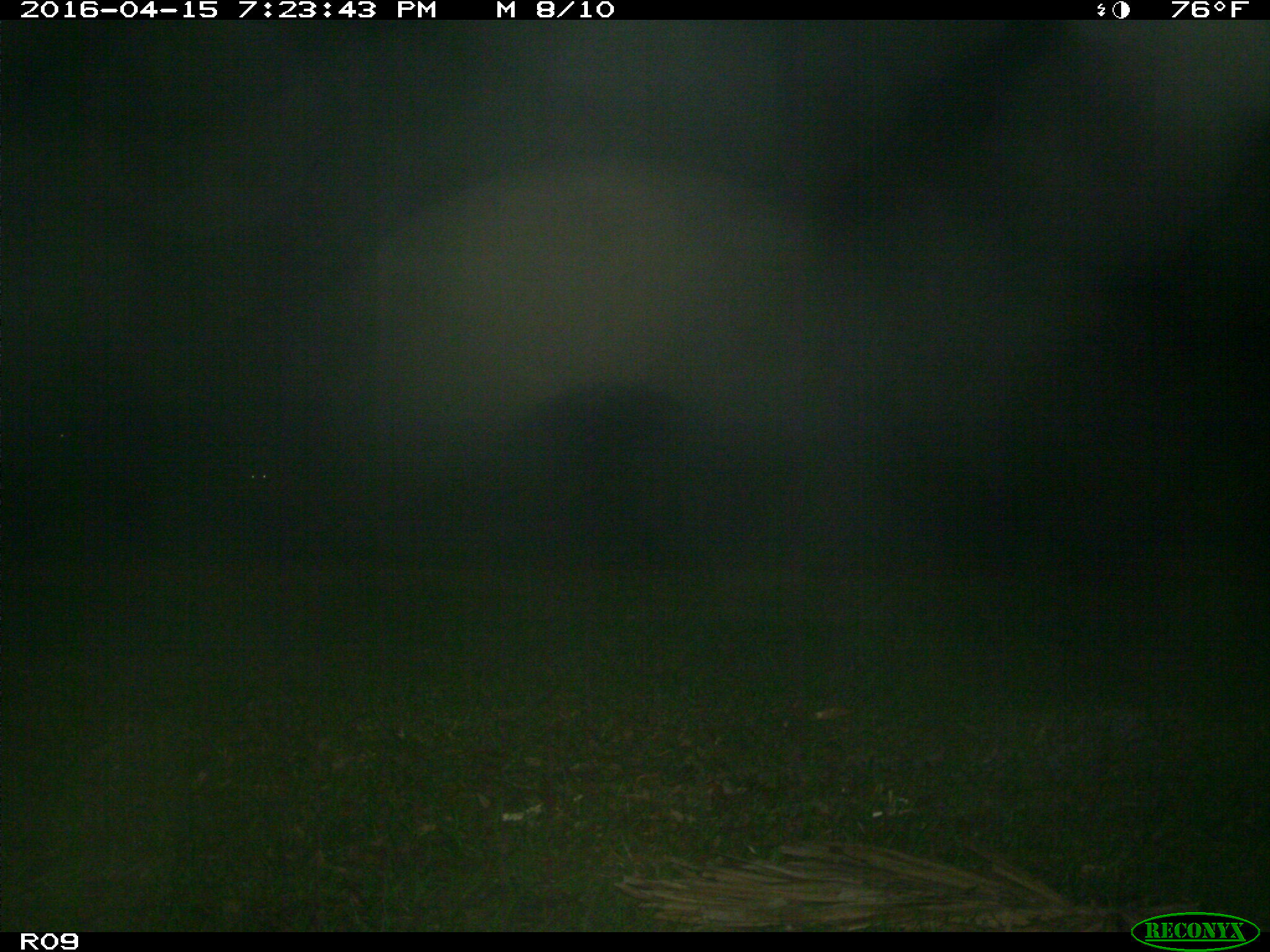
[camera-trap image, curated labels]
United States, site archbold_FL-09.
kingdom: Animalia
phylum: Chordata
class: Mammalia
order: Artiodactyla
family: Bovidae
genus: Bos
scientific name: Bos taurus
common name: domestic cow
Bos taurus (domestic cow).